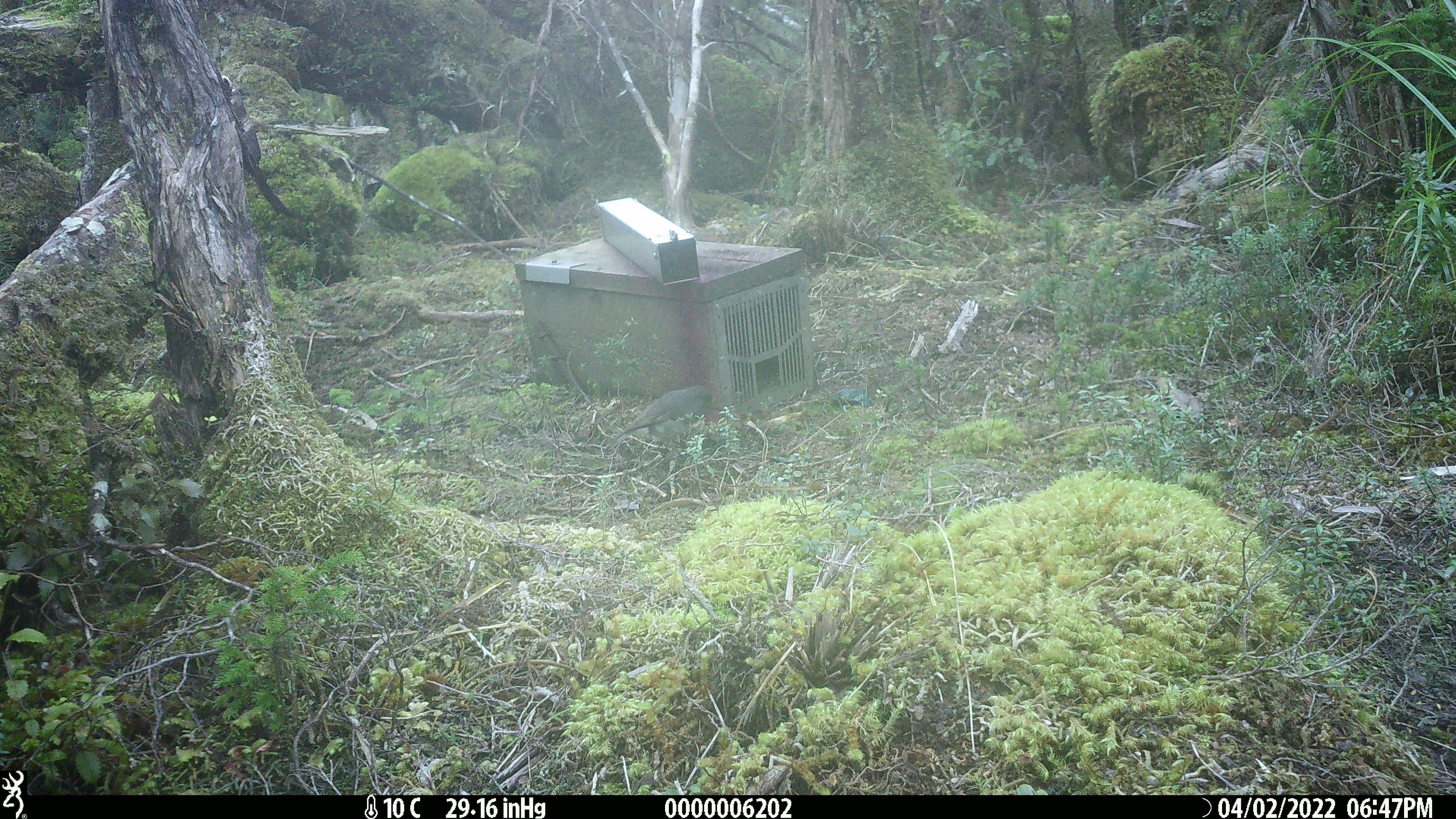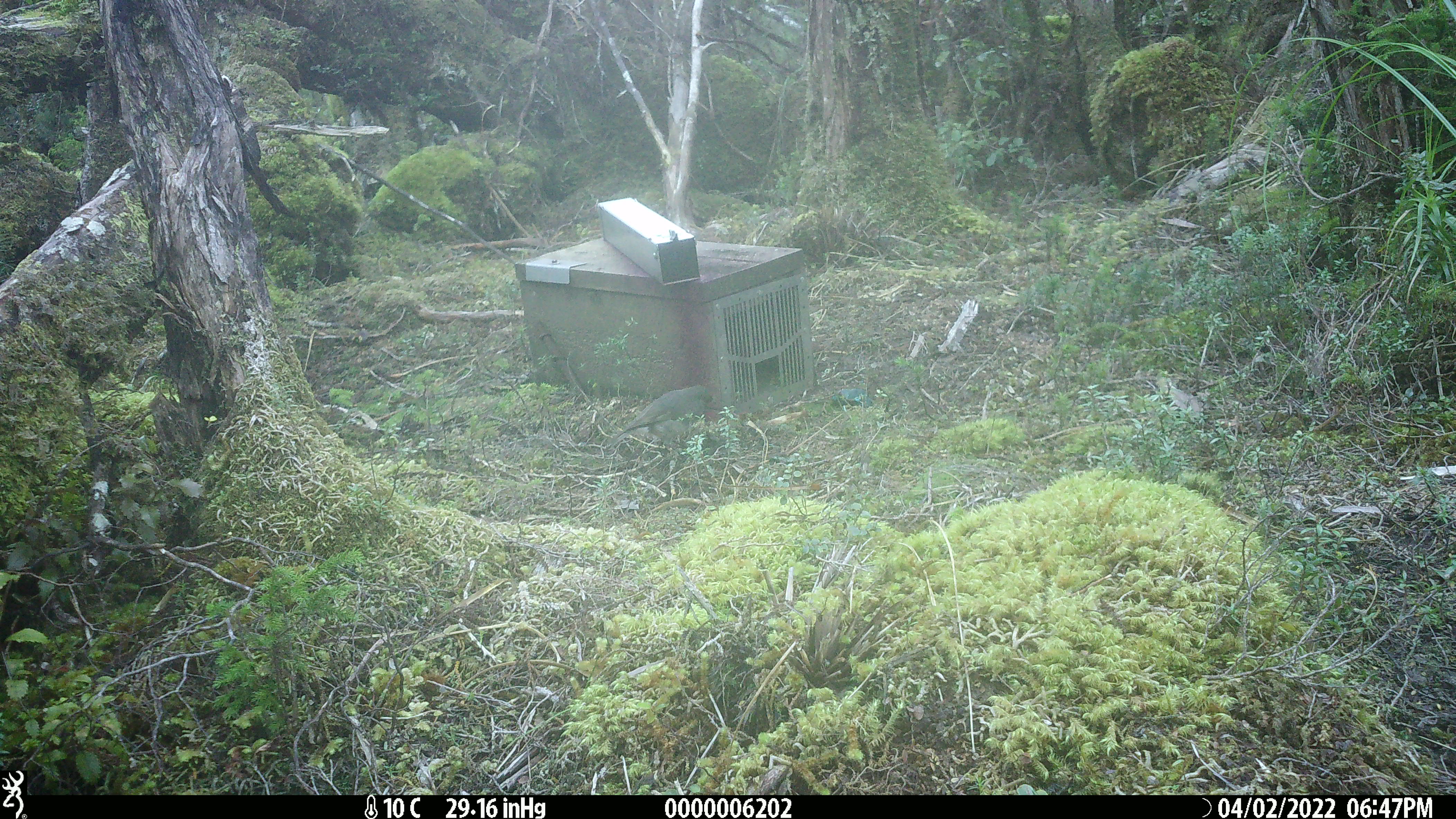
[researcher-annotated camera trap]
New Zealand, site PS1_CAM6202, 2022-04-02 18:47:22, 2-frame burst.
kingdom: Animalia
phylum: Chordata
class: Aves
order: Passeriformes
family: Petroicidae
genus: Petroica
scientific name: Petroica australis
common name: new zealand robin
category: robin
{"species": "robin (new zealand robin) (Petroica australis)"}